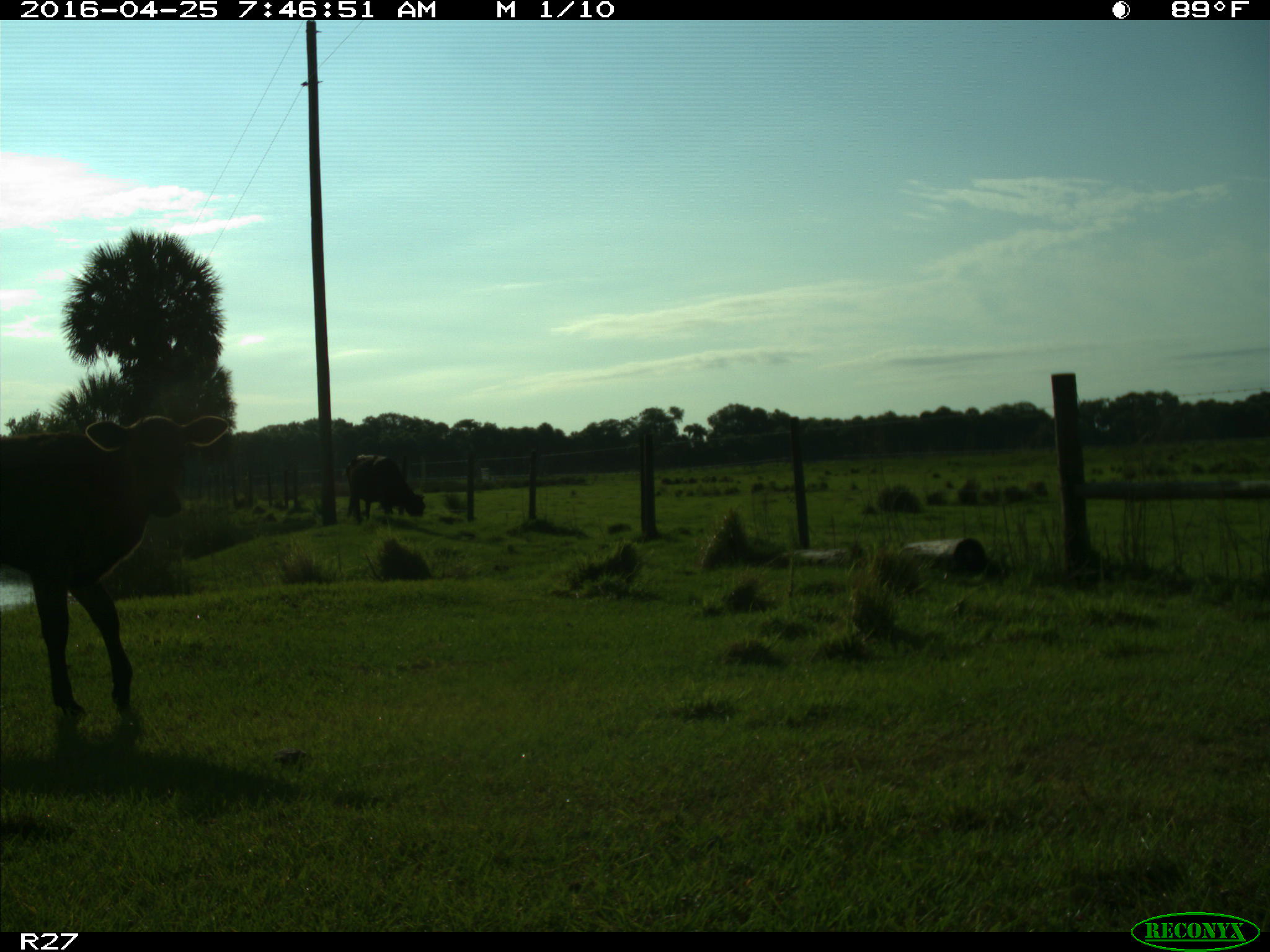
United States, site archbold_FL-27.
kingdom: Animalia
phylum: Chordata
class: Mammalia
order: Artiodactyla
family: Bovidae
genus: Bos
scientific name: Bos taurus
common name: domestic cow